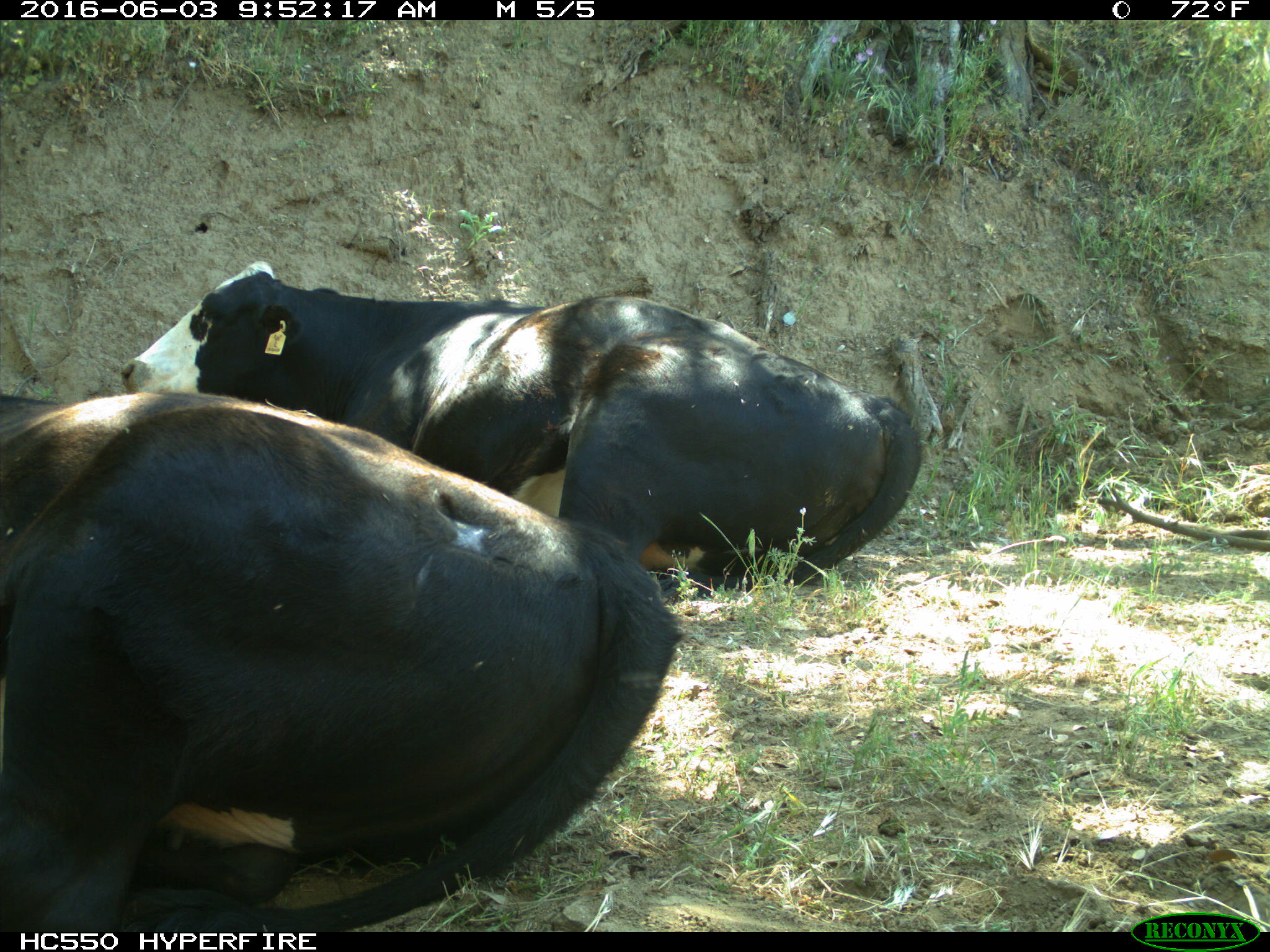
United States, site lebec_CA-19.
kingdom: Animalia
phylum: Chordata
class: Mammalia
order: Artiodactyla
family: Bovidae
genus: Bos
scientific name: Bos taurus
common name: domestic cow